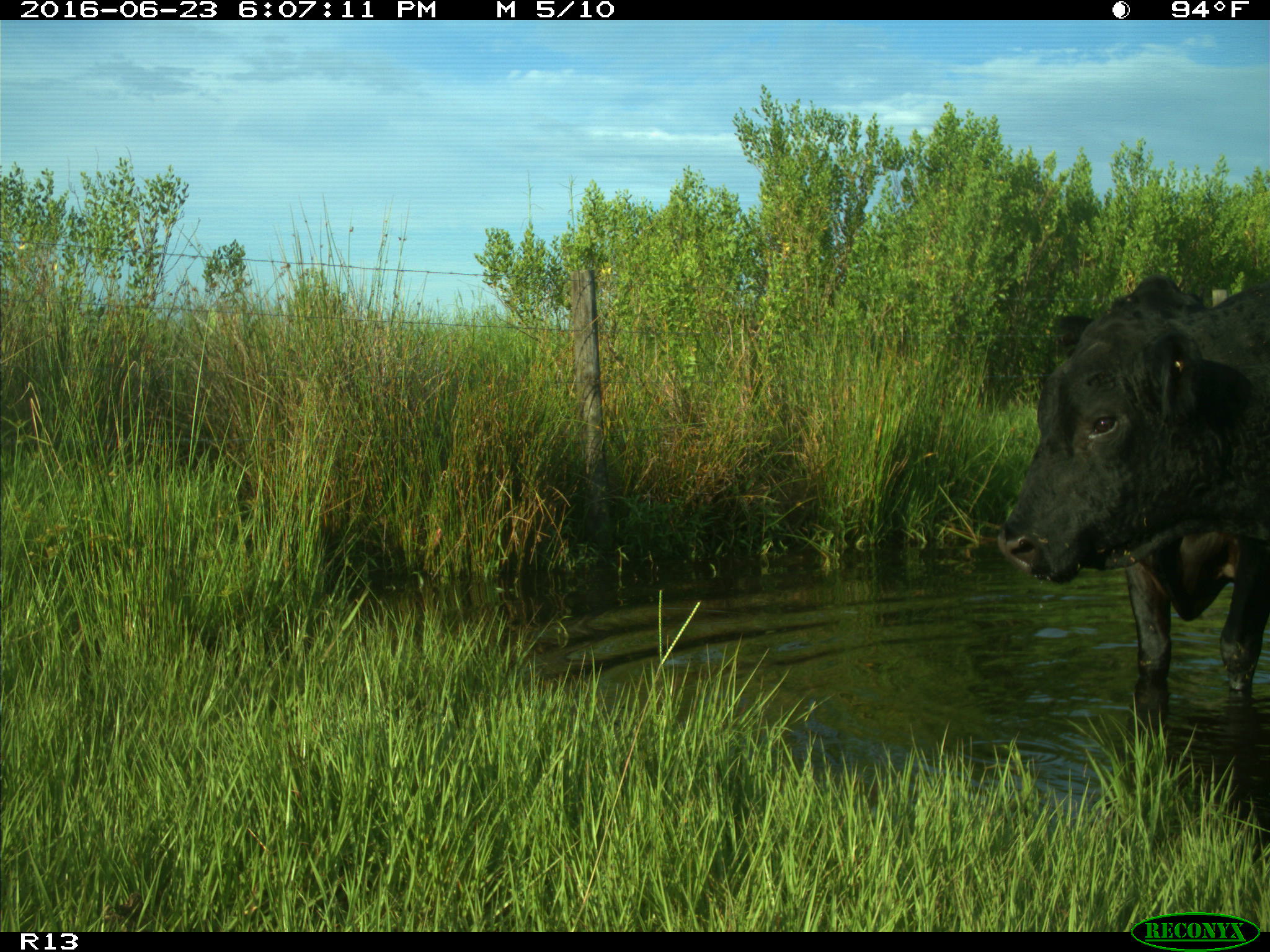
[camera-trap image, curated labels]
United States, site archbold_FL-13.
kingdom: Animalia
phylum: Chordata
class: Mammalia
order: Artiodactyla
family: Bovidae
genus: Bos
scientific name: Bos taurus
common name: domestic cow